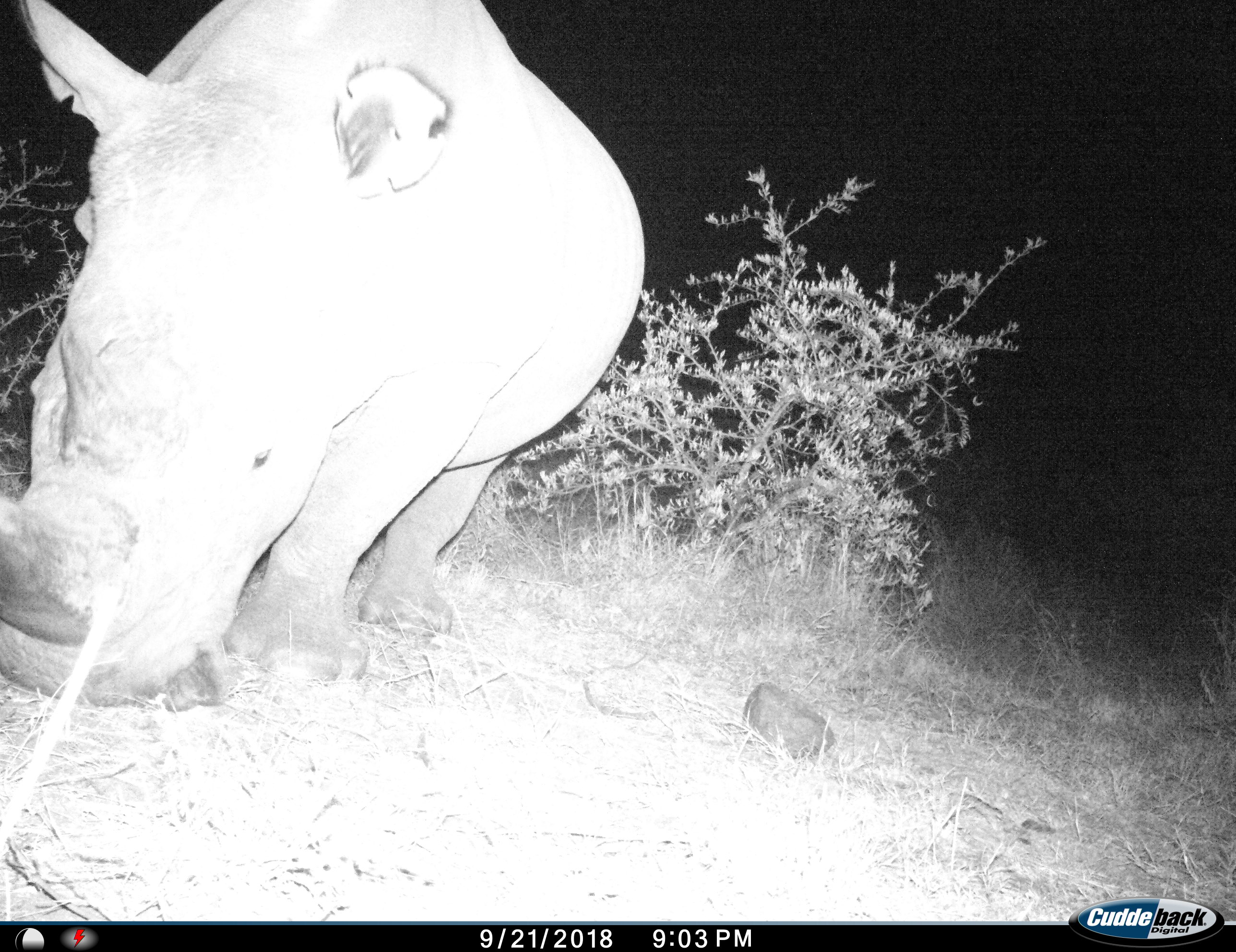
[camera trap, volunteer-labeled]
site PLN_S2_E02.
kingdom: Animalia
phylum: Chordata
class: Mammalia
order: Perissodactyla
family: Rhinocerotidae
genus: Ceratotherium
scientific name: Ceratotherium simum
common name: white rhinoceros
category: rhinoceroswhite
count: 1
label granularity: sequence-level